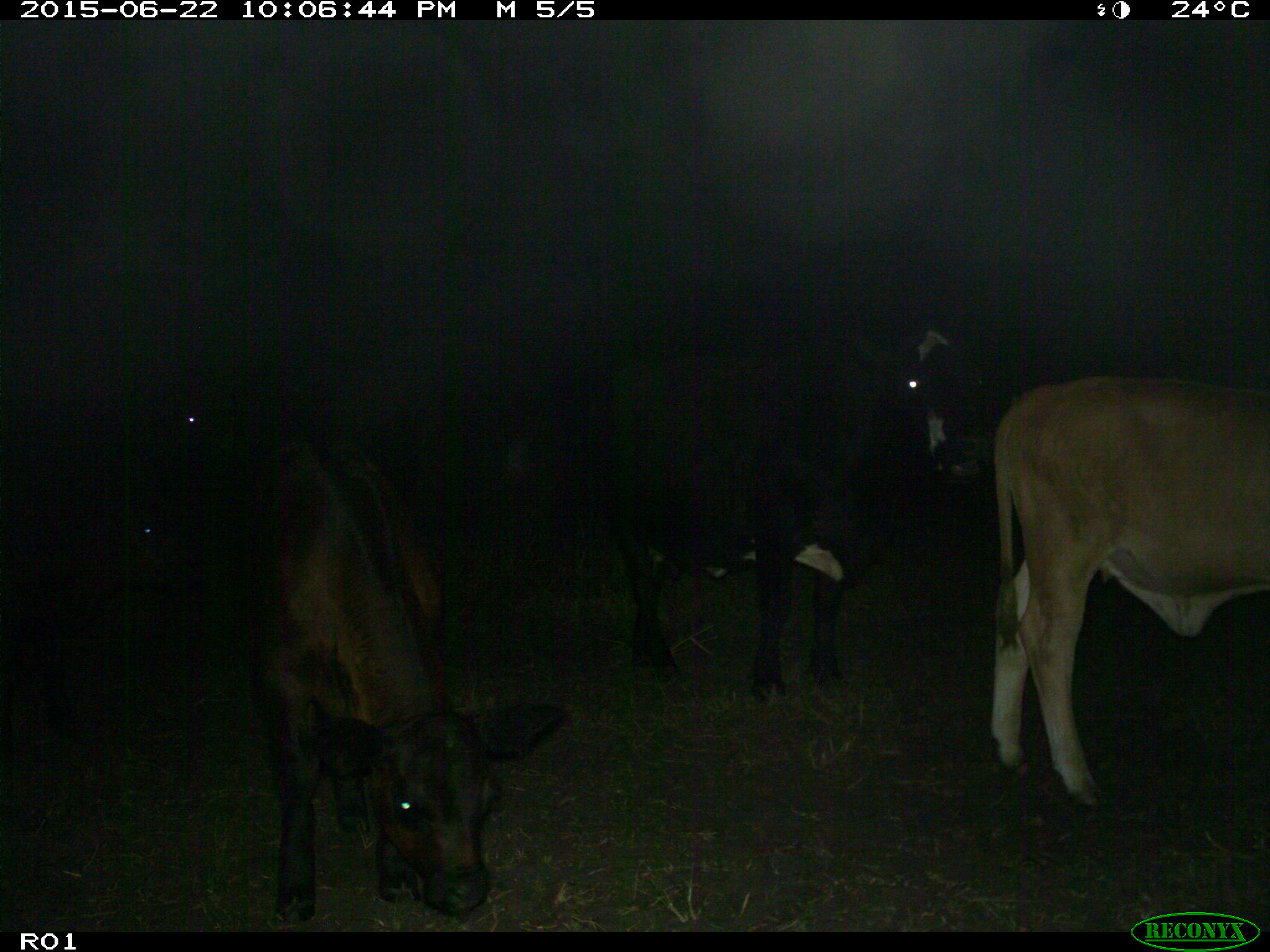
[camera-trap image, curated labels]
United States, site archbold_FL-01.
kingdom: Animalia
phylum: Chordata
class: Mammalia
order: Artiodactyla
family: Bovidae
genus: Bos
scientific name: Bos taurus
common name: domestic cow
Bos taurus (domestic cow).